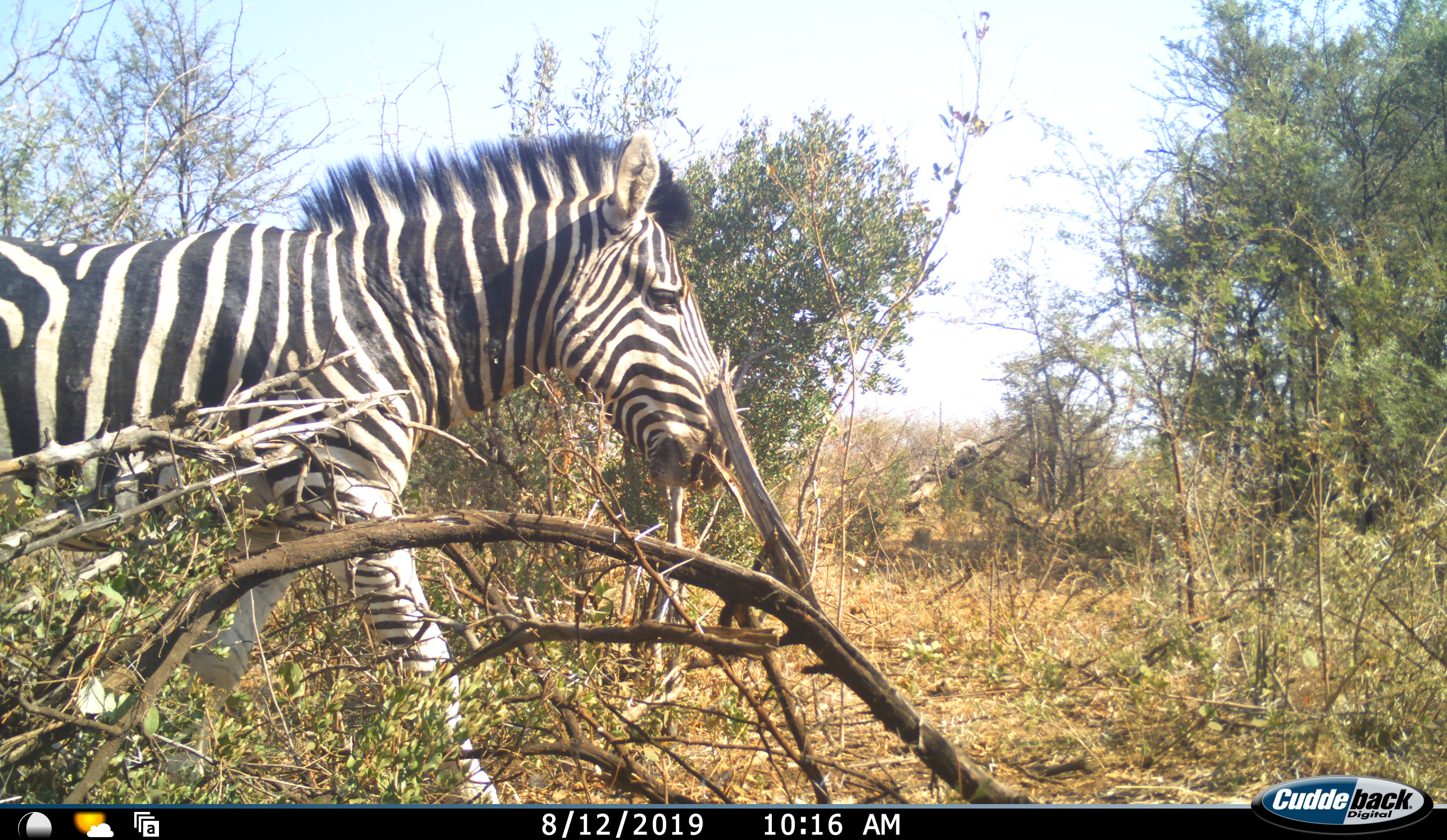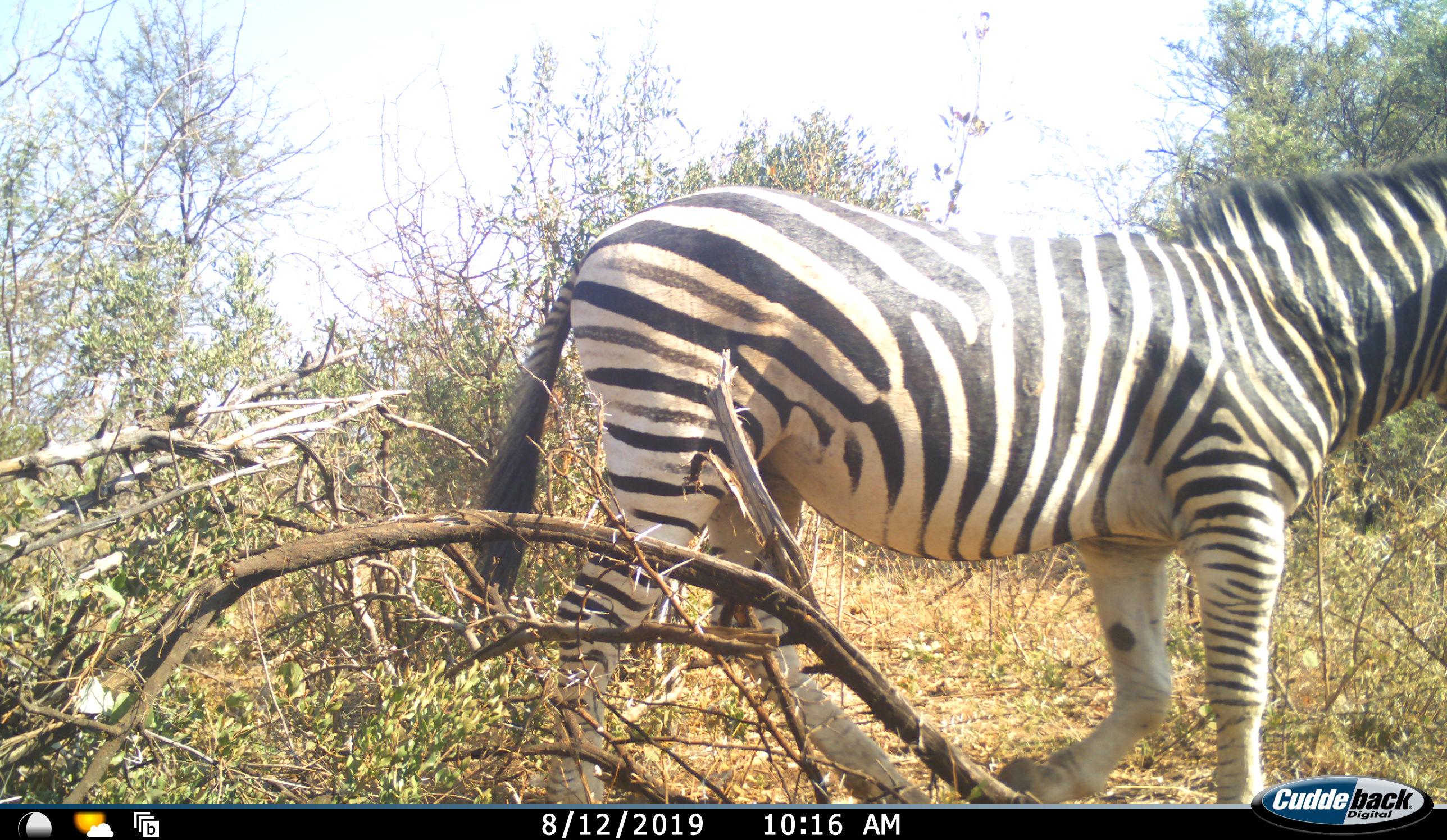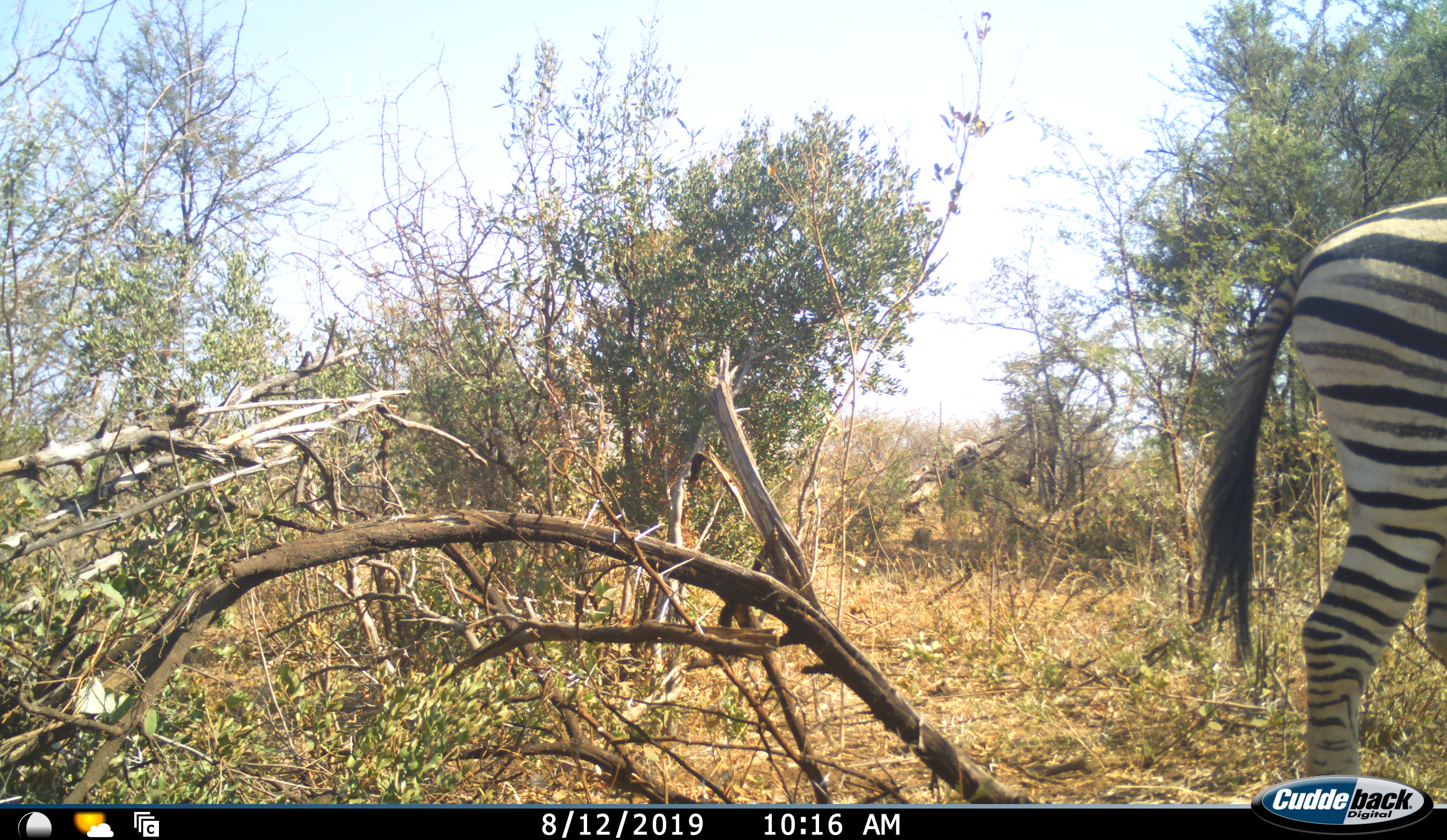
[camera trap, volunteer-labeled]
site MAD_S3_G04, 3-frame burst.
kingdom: Animalia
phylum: Chordata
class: Mammalia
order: Perissodactyla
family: Equidae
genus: Equus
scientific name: Equus quagga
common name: plains zebra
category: zebraplains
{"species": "zebraplains (plains zebra) (Equus quagga)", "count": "1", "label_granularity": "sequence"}